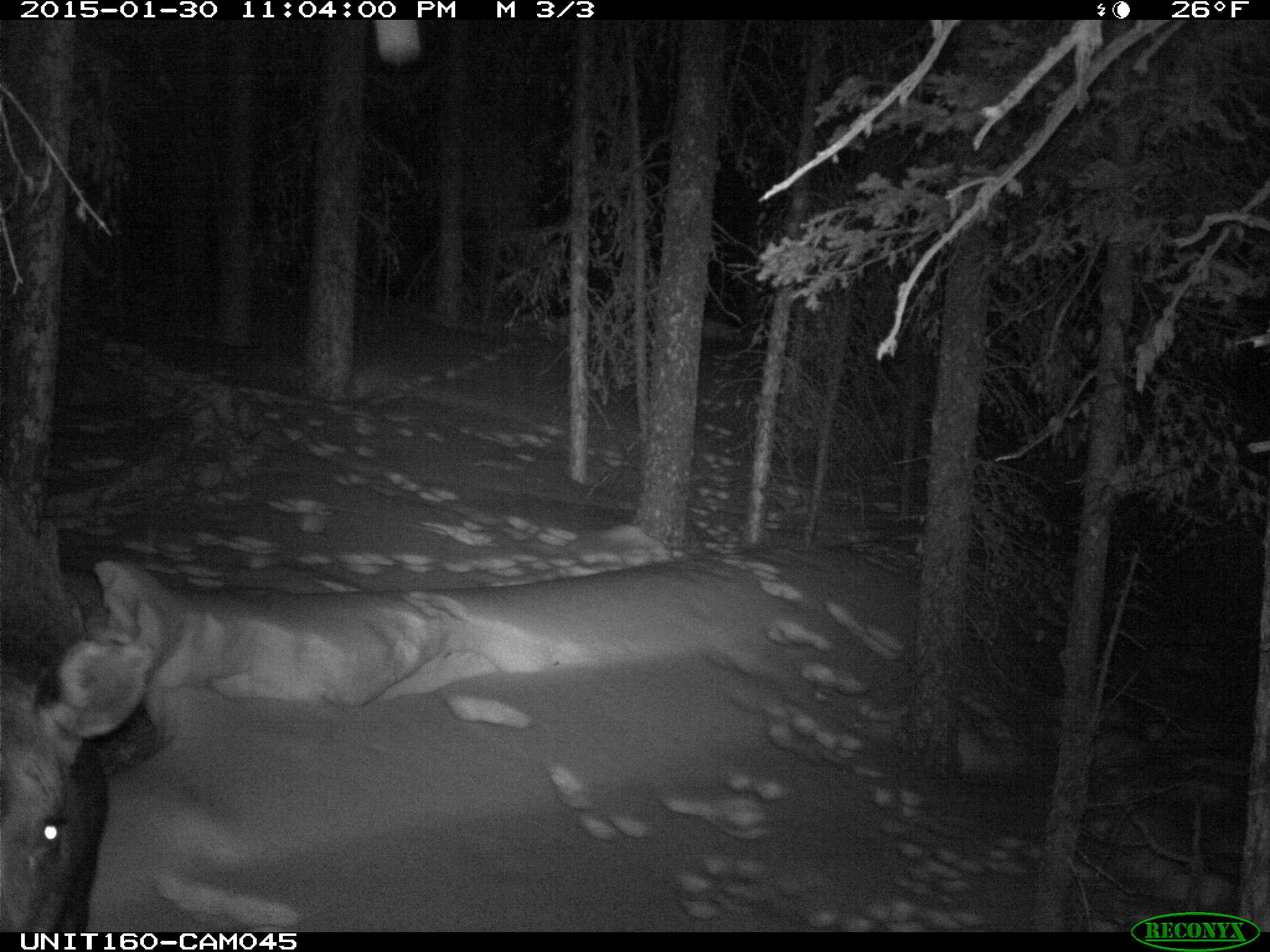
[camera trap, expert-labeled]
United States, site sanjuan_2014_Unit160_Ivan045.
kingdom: Animalia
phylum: Chordata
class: Mammalia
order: Artiodactyla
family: Cervidae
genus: Alces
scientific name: Alces alces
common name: moose